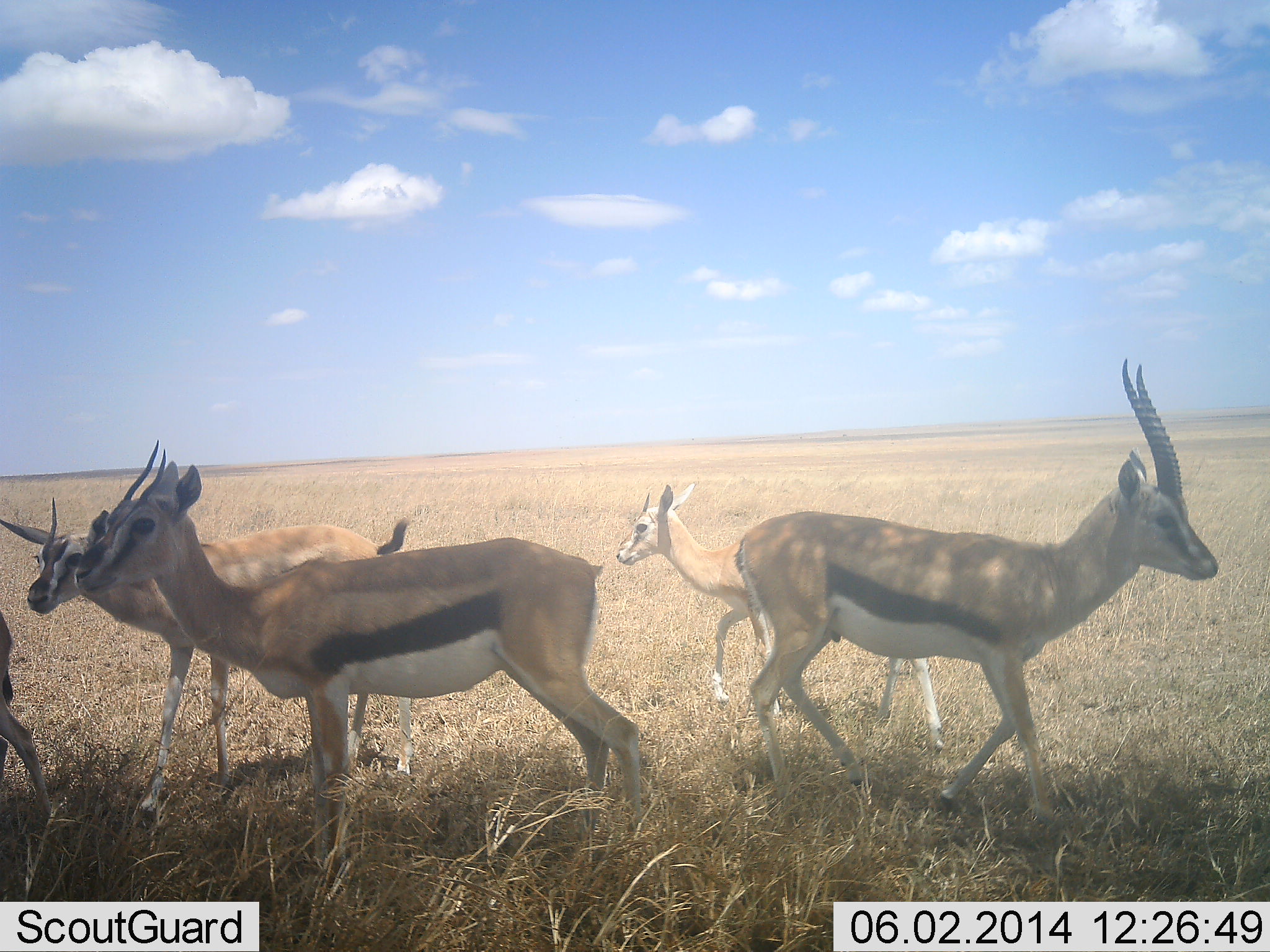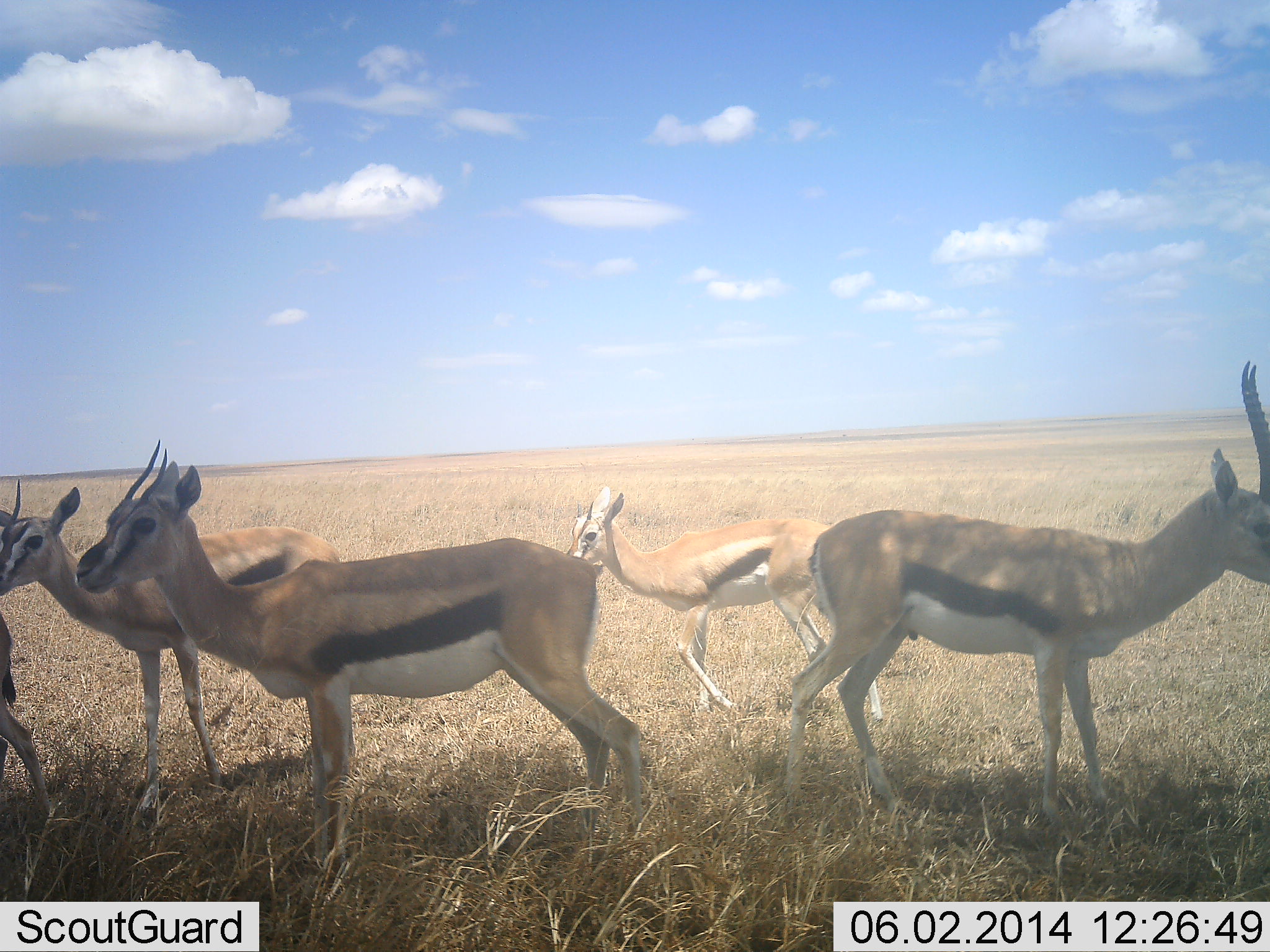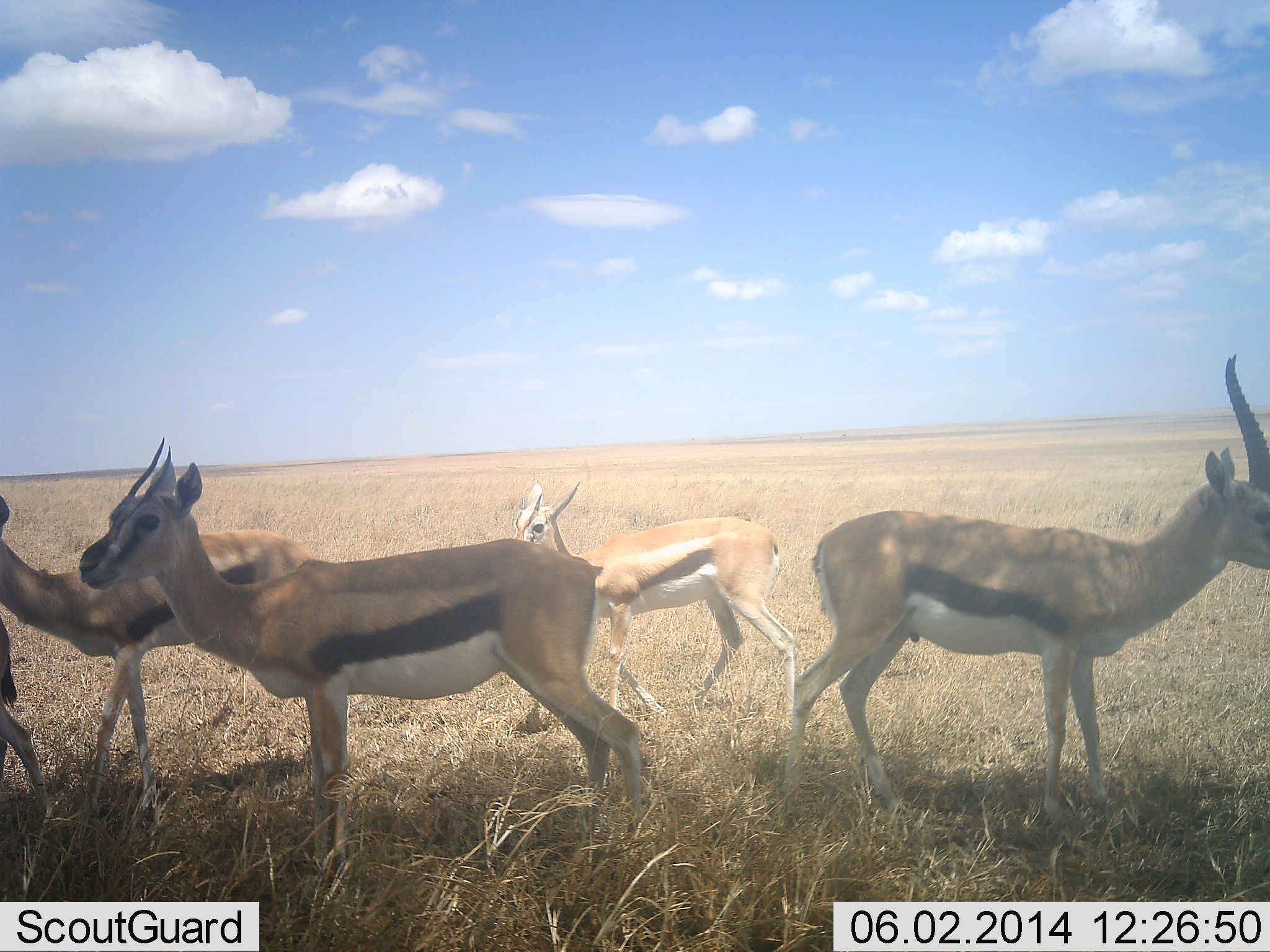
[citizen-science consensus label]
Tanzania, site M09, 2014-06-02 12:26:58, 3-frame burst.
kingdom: Animalia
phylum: Chordata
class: Mammalia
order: Artiodactyla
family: Bovidae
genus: Eudorcas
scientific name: Eudorcas thomsonii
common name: thomson's gazelle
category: gazellethomsons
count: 5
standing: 90%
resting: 0%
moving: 70%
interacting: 0%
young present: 50%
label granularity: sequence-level